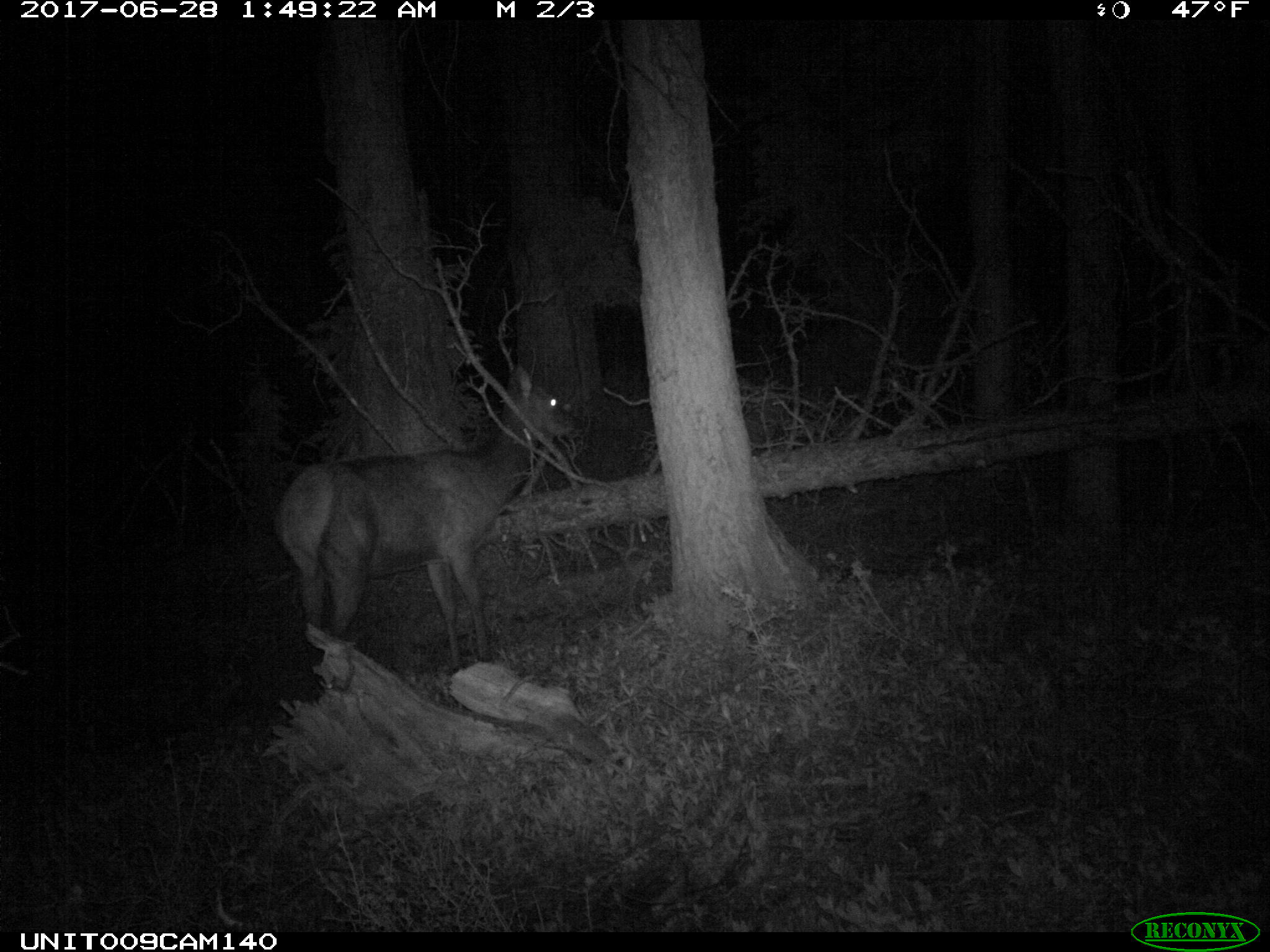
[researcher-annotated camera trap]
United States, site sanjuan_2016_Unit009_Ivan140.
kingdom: Animalia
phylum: Chordata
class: Mammalia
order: Artiodactyla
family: Cervidae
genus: Cervus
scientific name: Cervus elaphus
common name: red deer